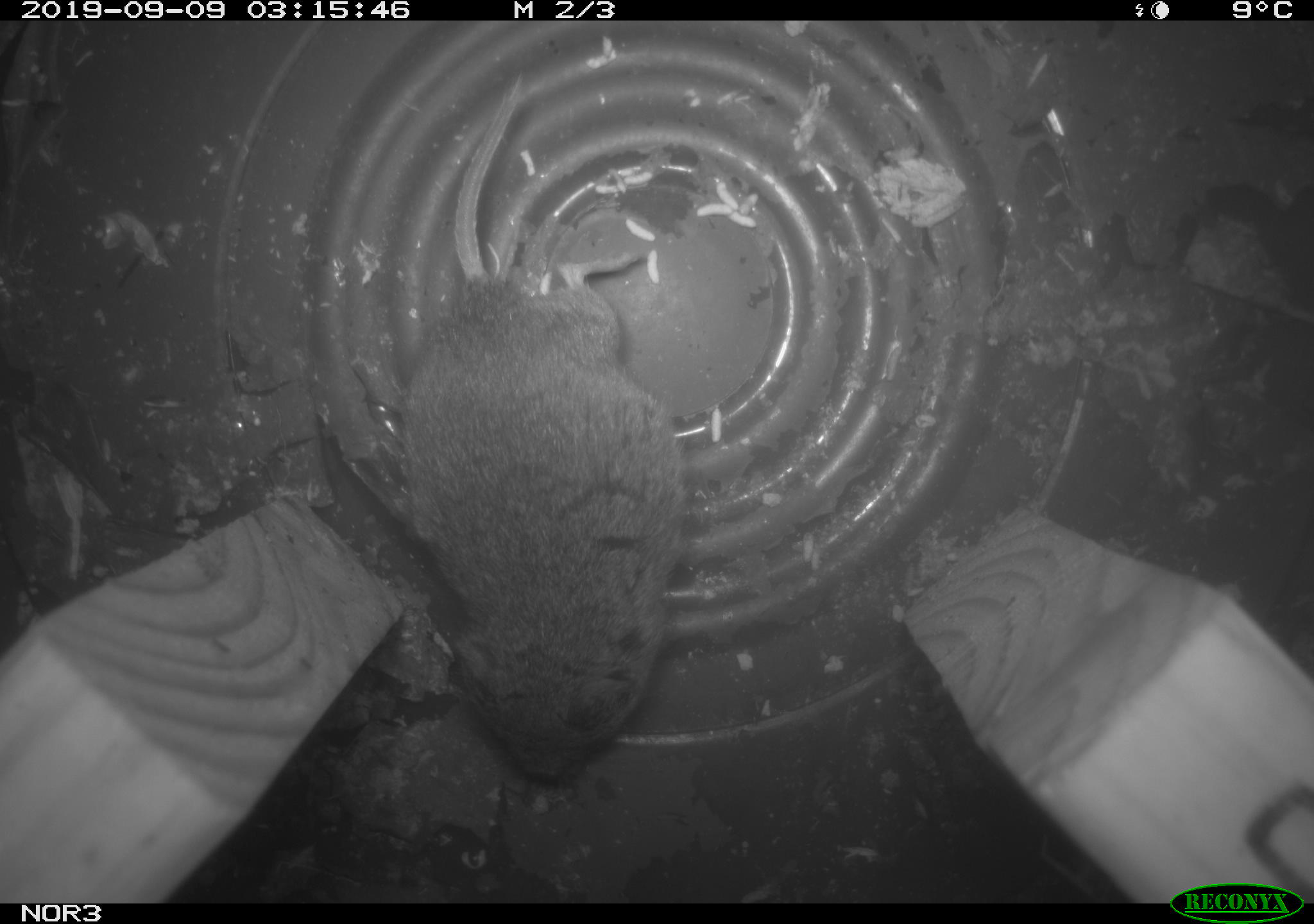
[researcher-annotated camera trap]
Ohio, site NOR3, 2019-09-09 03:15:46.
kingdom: Animalia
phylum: Chordata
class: Mammalia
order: Rodentia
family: Cricetidae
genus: Microtus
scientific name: Microtus pennsylvanicus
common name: meadow vole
Meadow vole (Microtus pennsylvanicus).